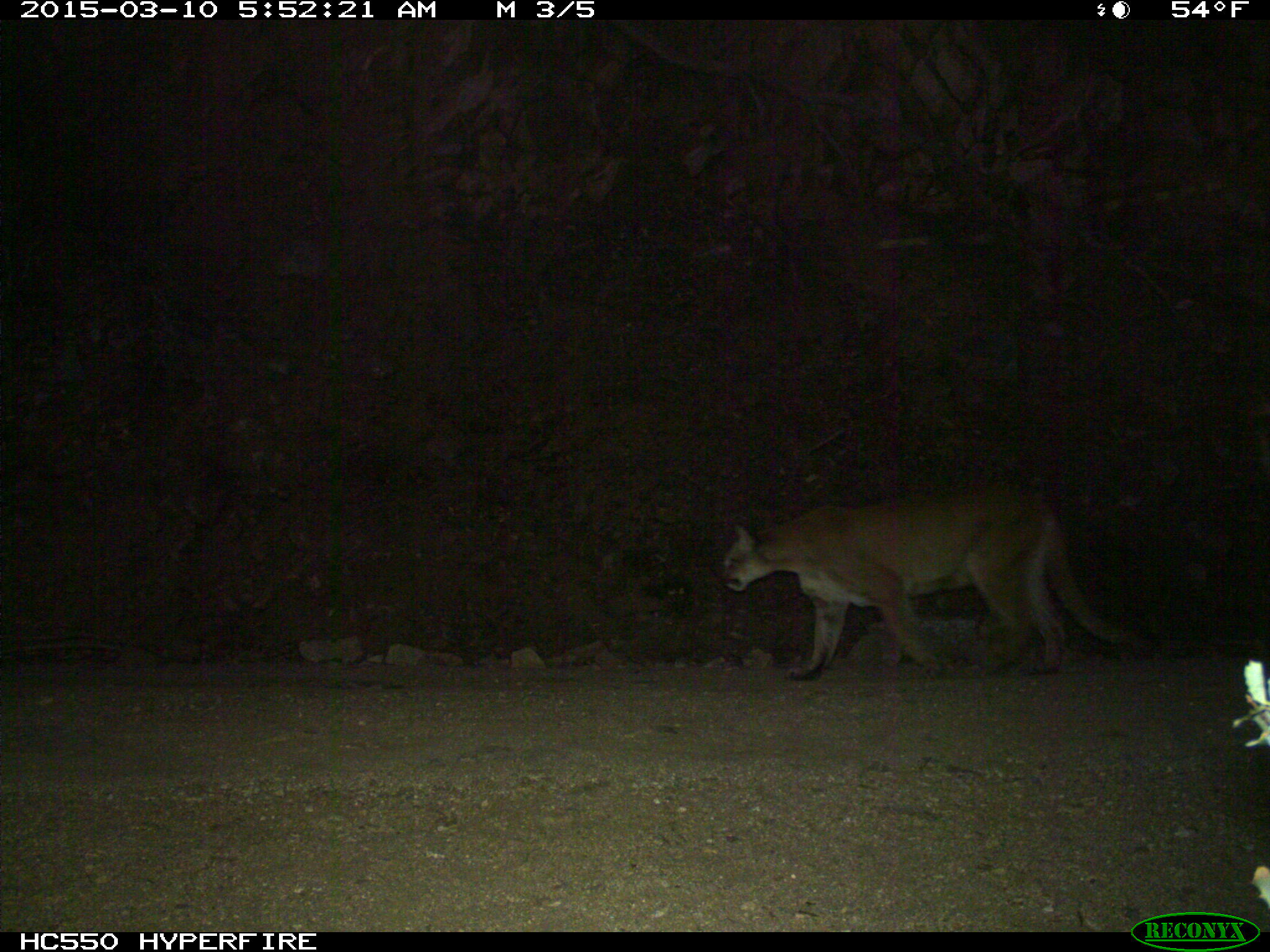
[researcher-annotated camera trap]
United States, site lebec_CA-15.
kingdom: Animalia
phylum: Chordata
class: Mammalia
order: Carnivora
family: Felidae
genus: Puma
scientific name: Puma concolor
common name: mountain lion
Puma concolor (mountain lion).